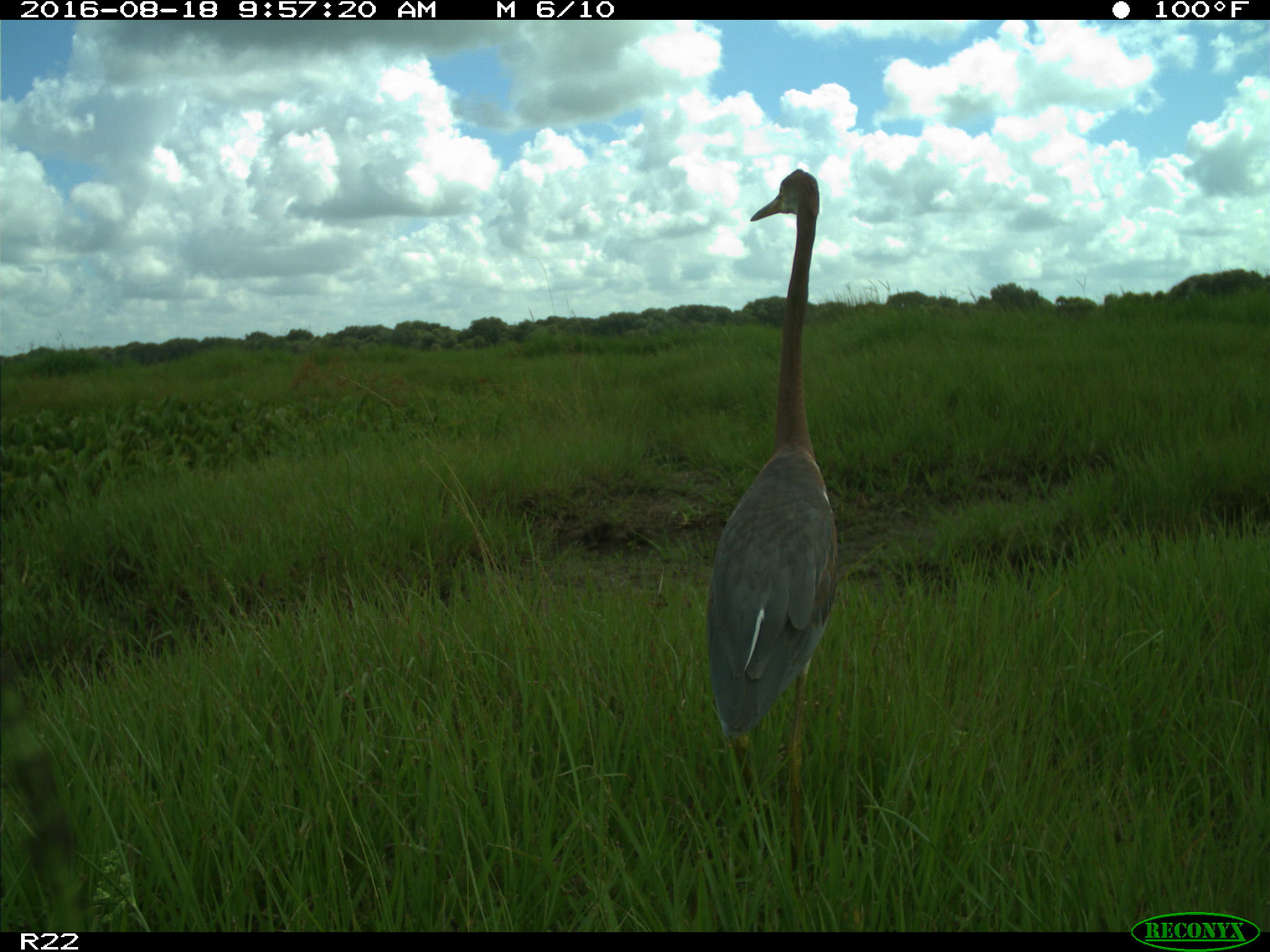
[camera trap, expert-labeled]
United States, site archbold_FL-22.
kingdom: Animalia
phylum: Chordata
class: Aves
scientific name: Aves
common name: birds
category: unidentified bird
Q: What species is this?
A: Unidentified bird (birds) (Aves).